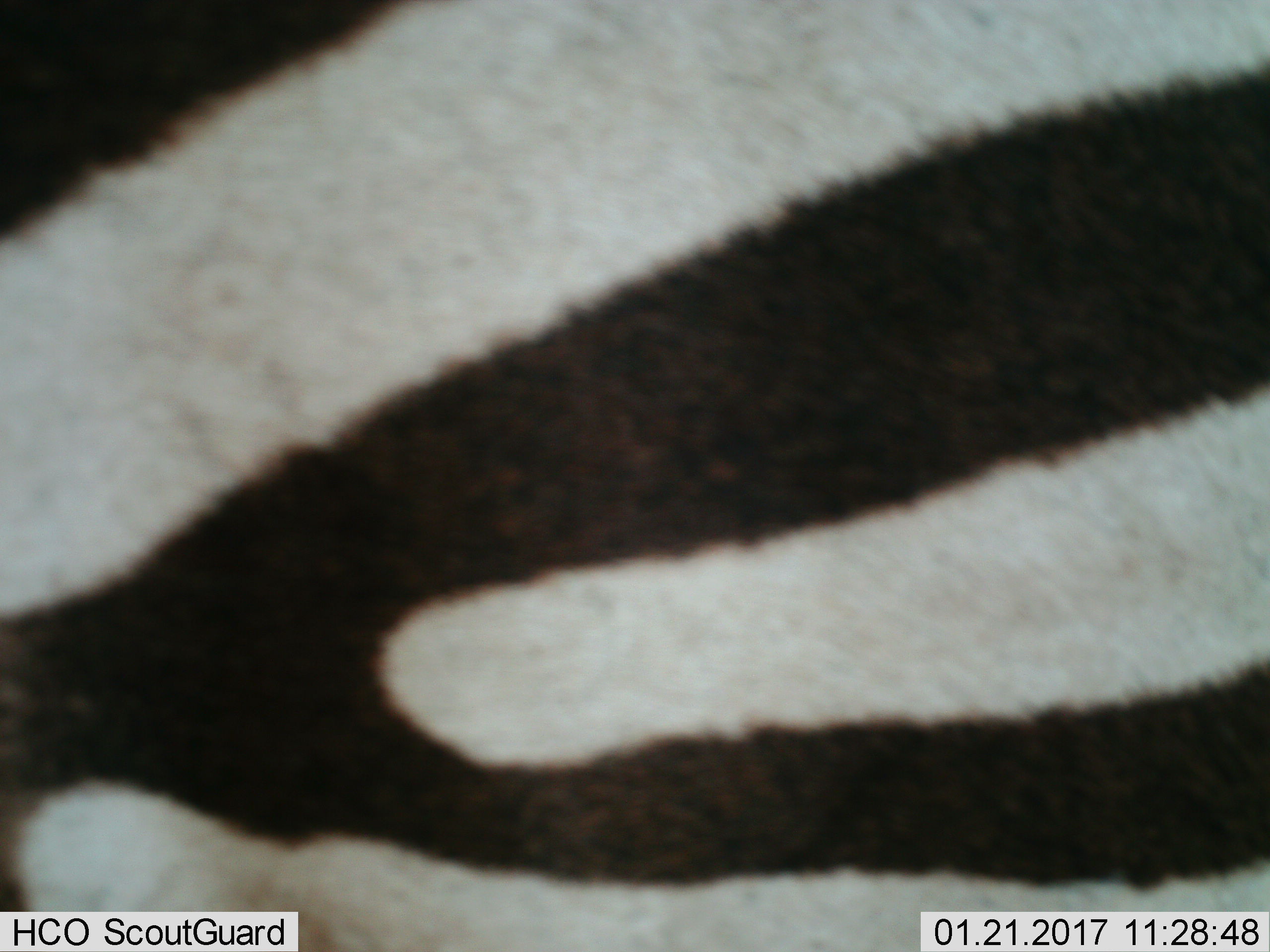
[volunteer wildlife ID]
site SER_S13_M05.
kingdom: Animalia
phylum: Chordata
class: Mammalia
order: Perissodactyla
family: Equidae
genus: Equus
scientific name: Equus quagga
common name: plains zebra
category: zebraplains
Zebraplains (plains zebra) (Equus quagga), count 1. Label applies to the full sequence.